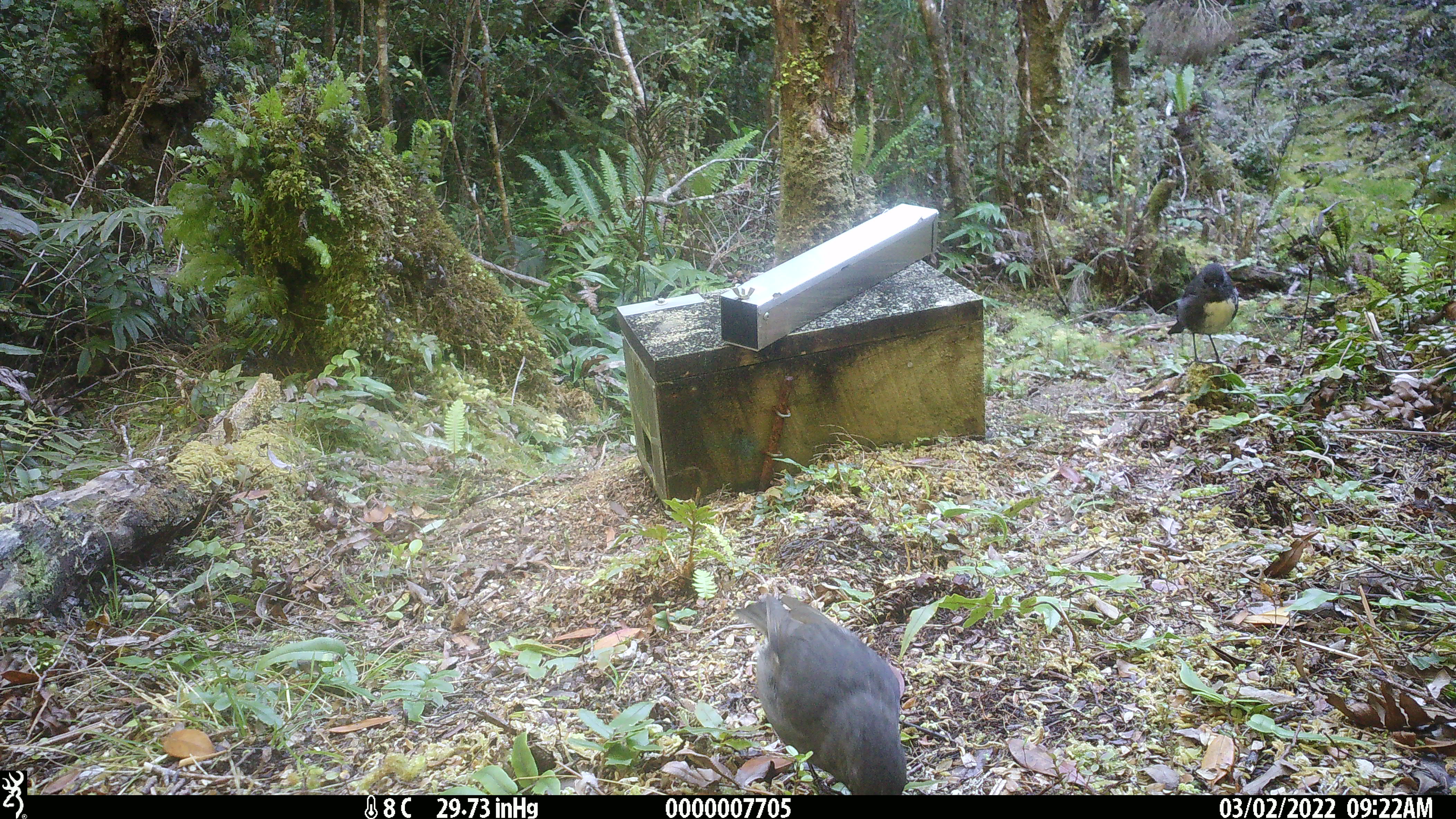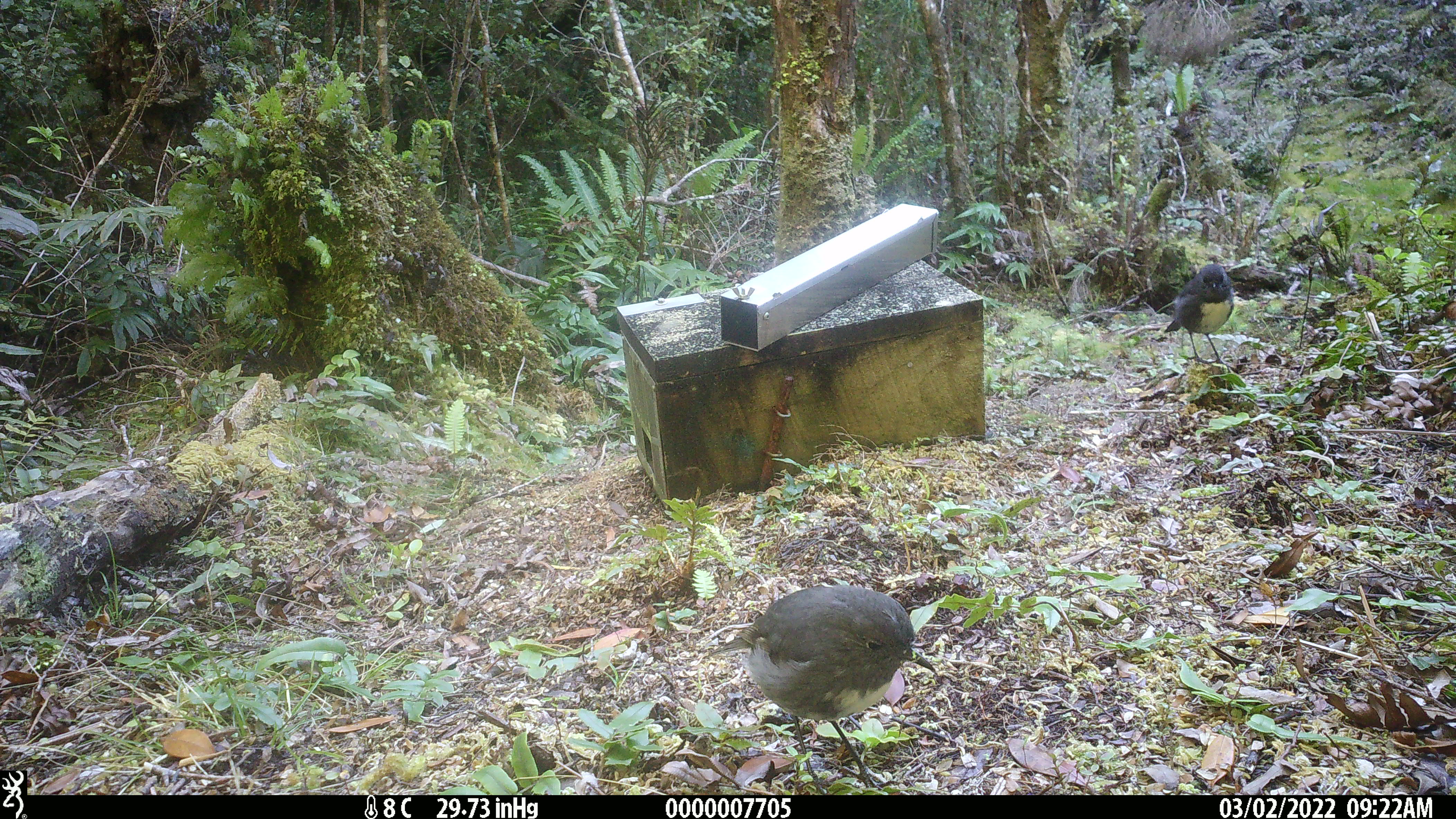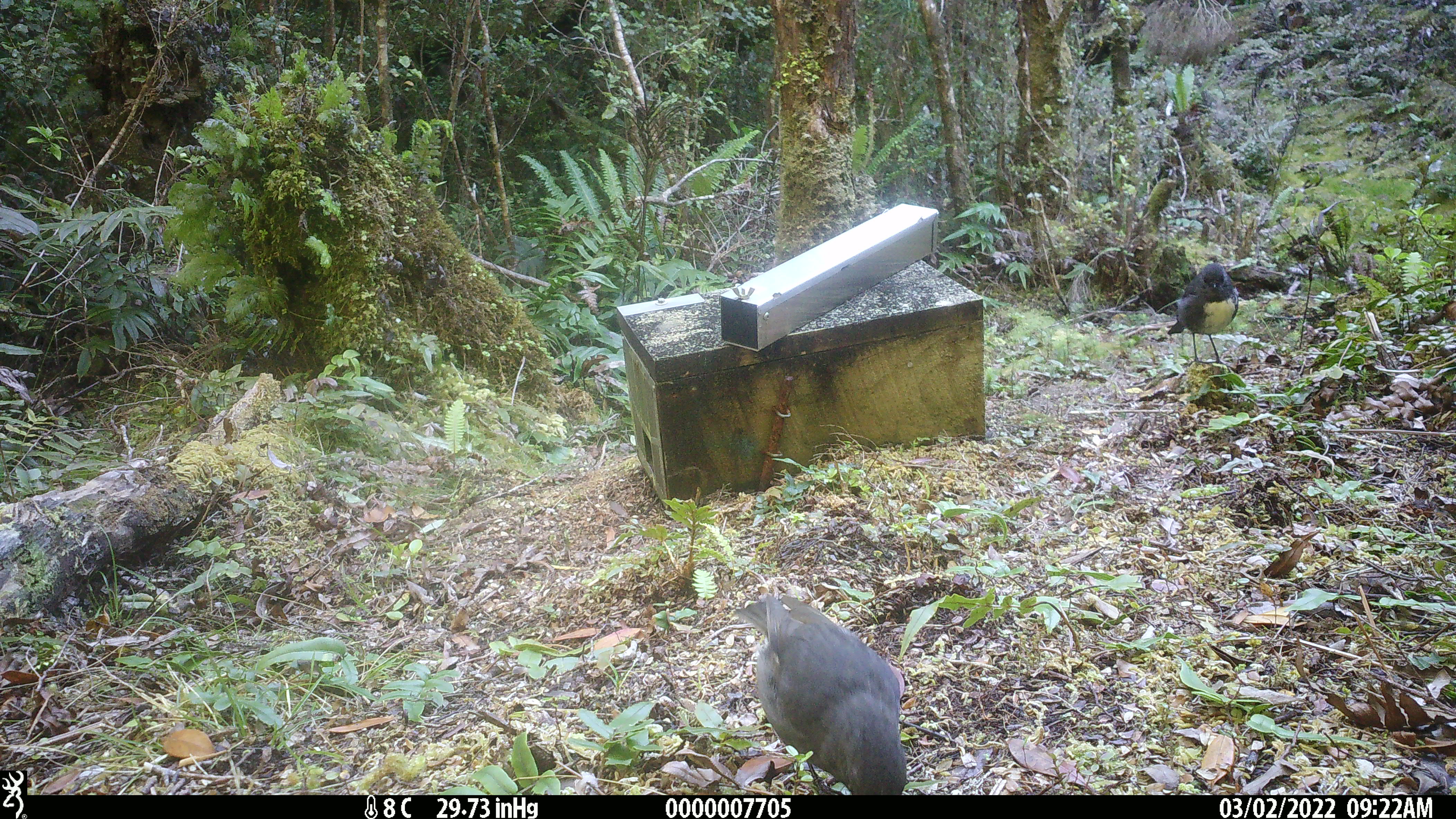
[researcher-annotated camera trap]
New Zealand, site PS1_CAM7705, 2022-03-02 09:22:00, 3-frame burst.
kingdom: Animalia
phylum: Chordata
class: Aves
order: Passeriformes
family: Petroicidae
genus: Petroica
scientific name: Petroica australis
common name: new zealand robin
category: robin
Robin (new zealand robin) (Petroica australis).